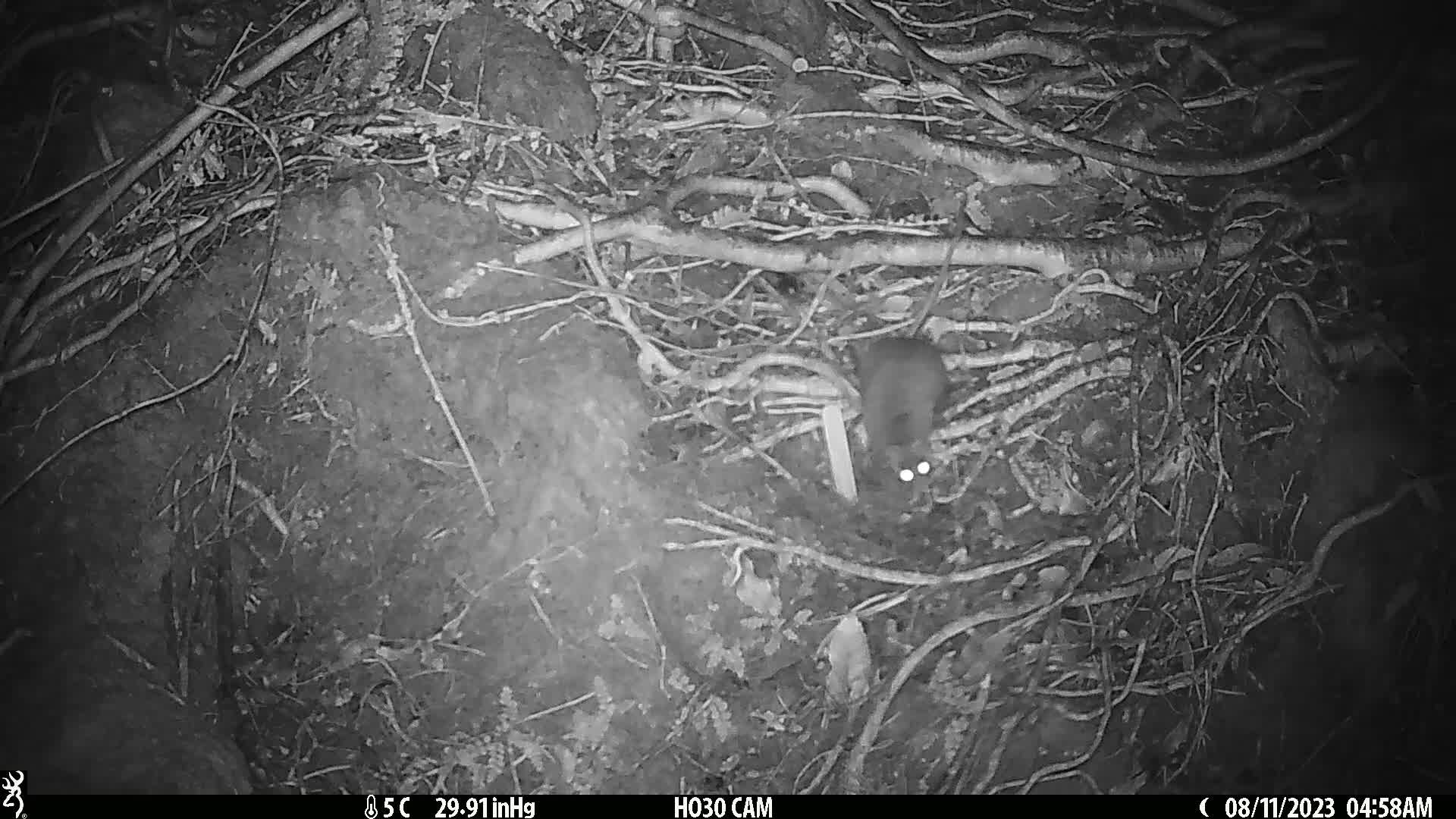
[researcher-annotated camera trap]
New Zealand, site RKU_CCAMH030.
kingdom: Animalia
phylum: Chordata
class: Mammalia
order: Rodentia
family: Muridae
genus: Rattus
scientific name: Rattus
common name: rat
Rat (Rattus).